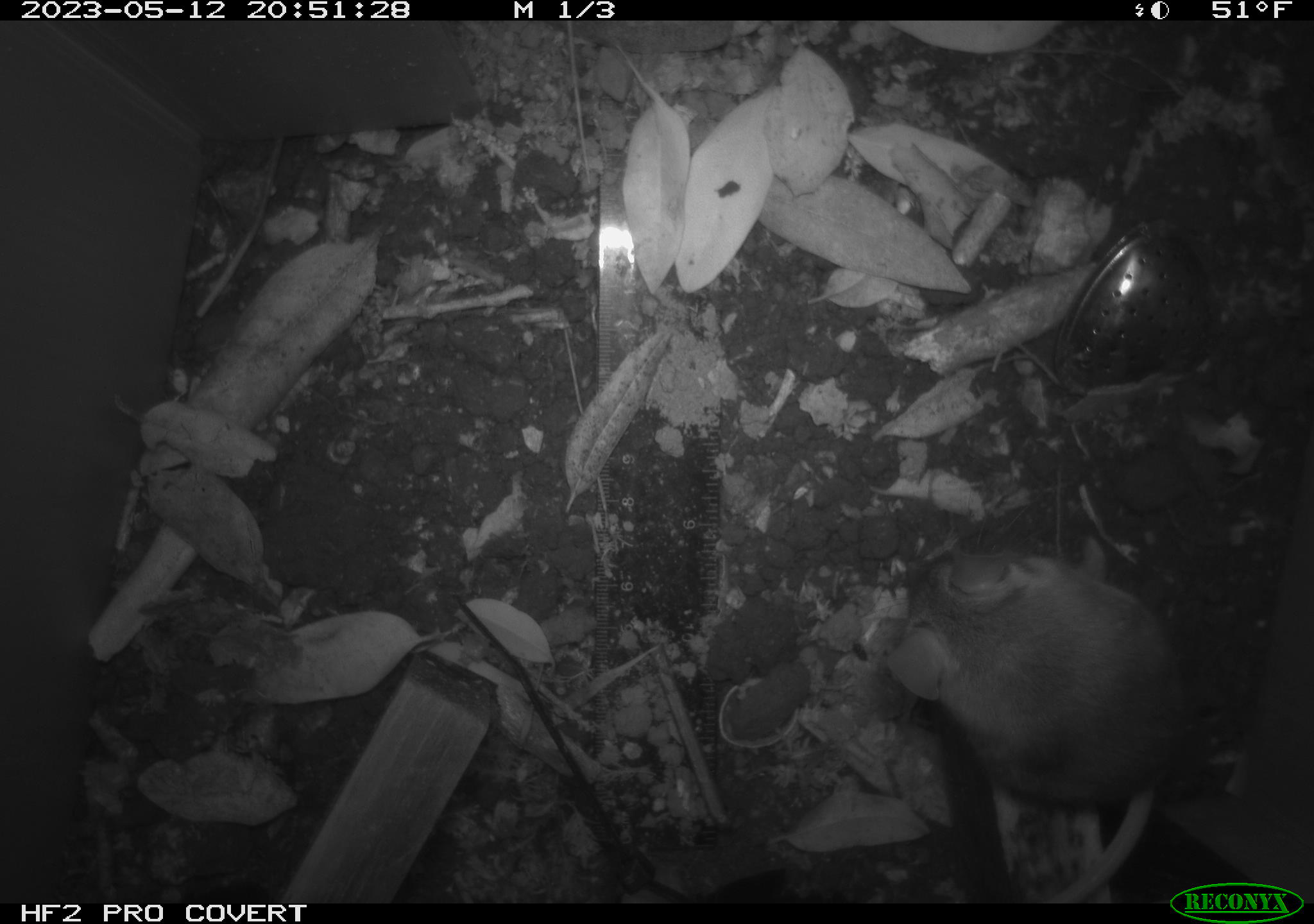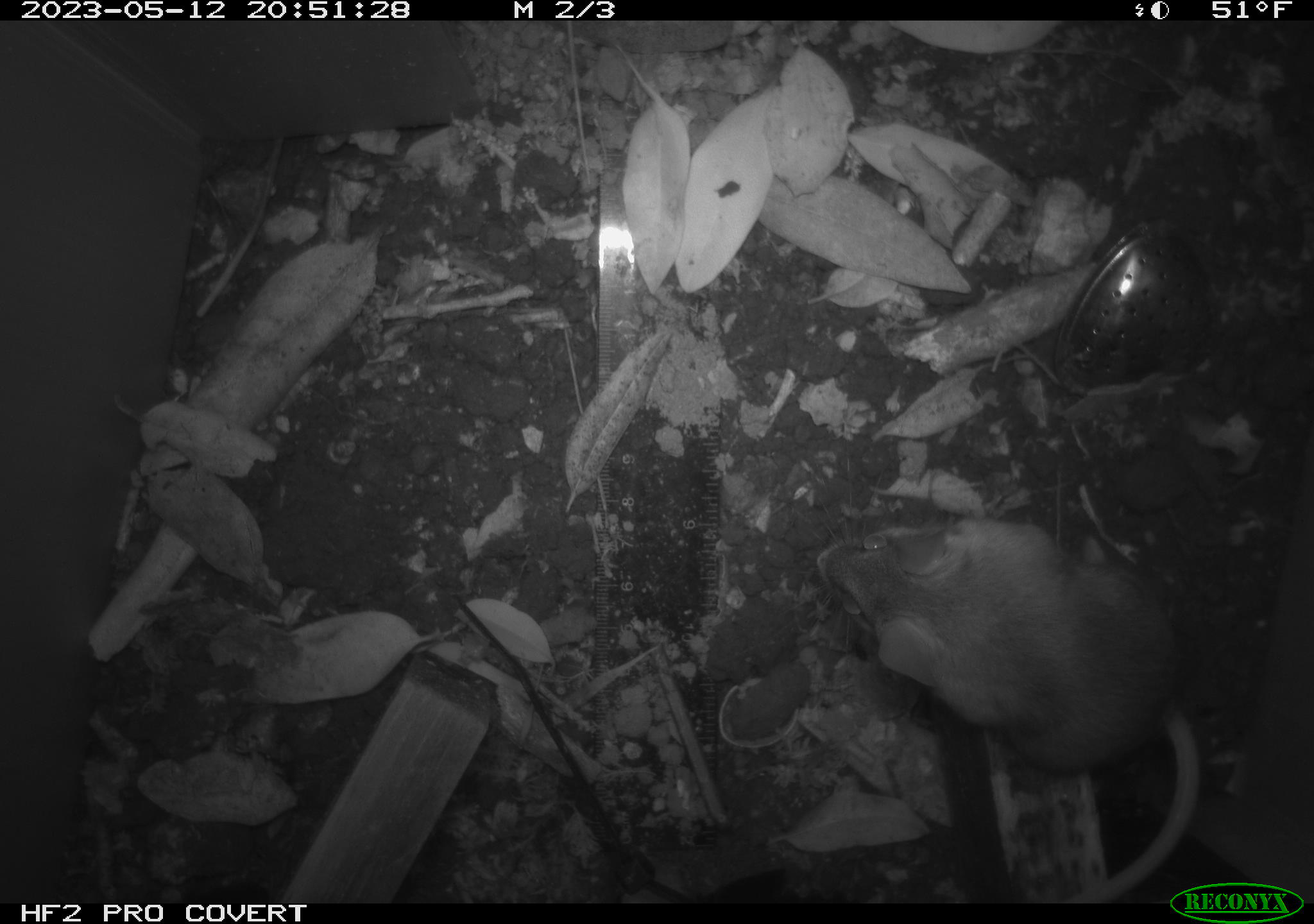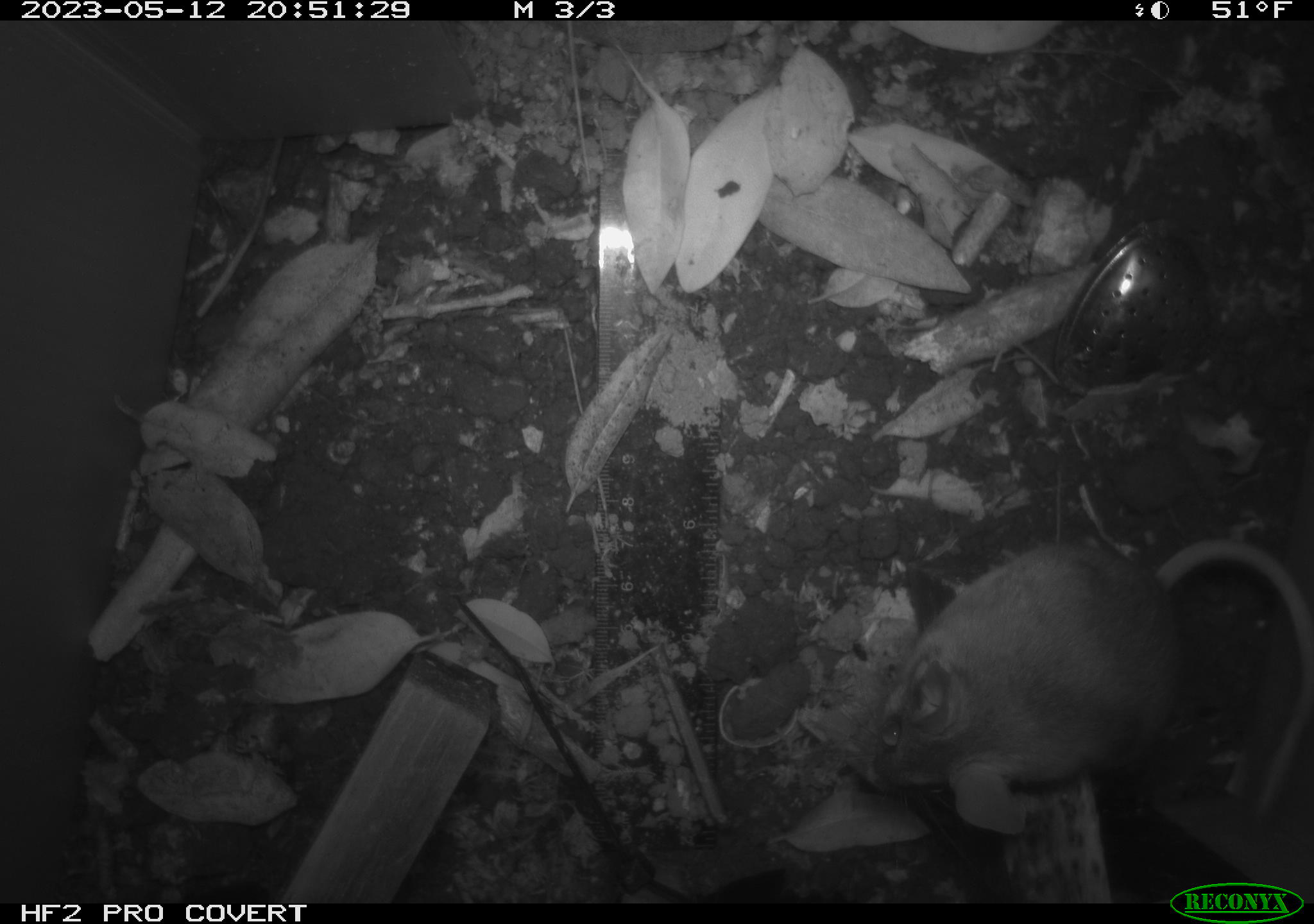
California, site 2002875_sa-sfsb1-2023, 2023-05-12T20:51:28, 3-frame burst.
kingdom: Animalia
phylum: Chordata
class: Mammalia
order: Rodentia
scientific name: Rodentia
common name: mouse species